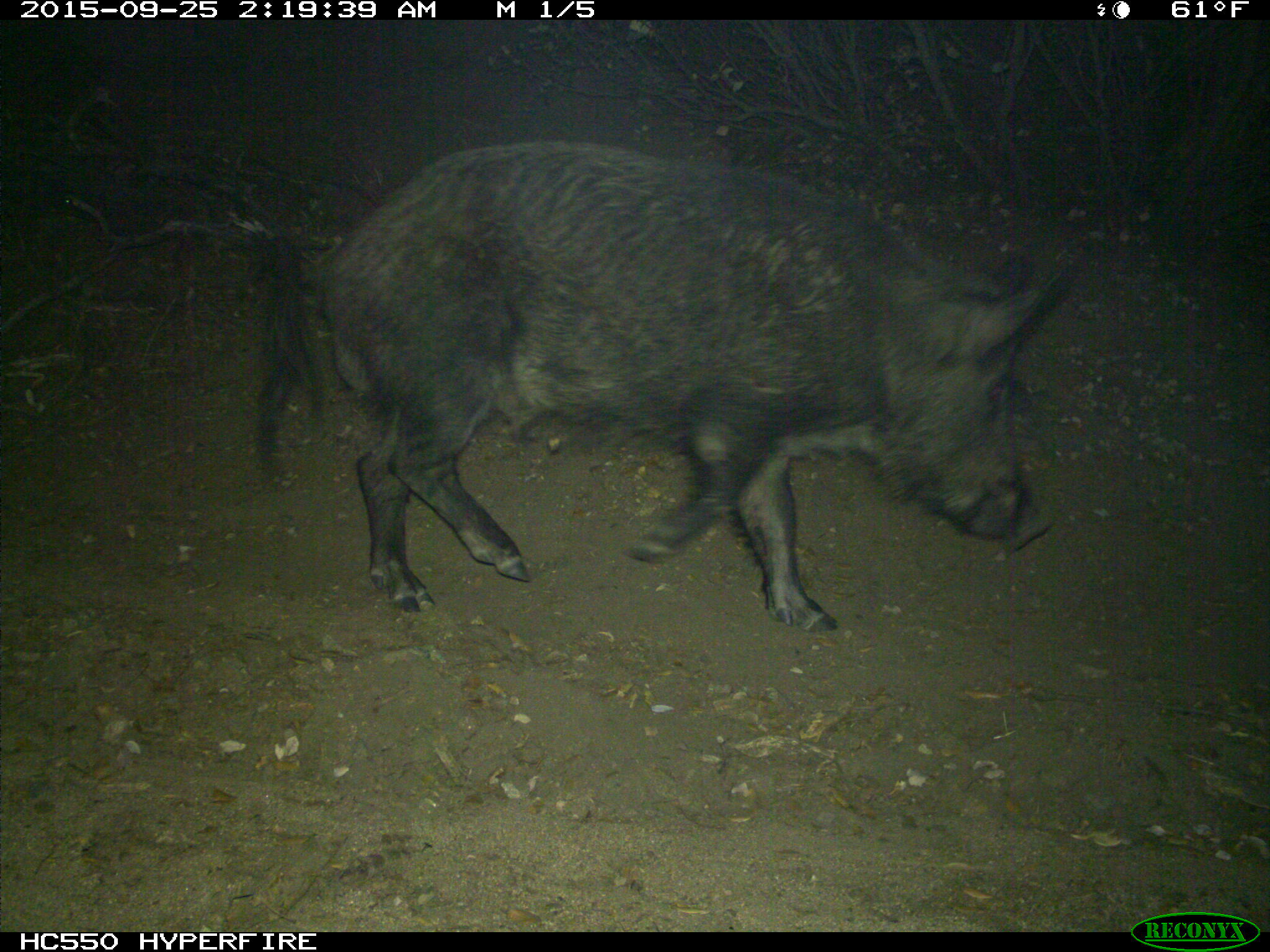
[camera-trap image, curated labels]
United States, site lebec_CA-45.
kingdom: Animalia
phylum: Chordata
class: Mammalia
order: Artiodactyla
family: Suidae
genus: Sus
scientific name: Sus scrofa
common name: wild boar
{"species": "Sus scrofa (wild boar)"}